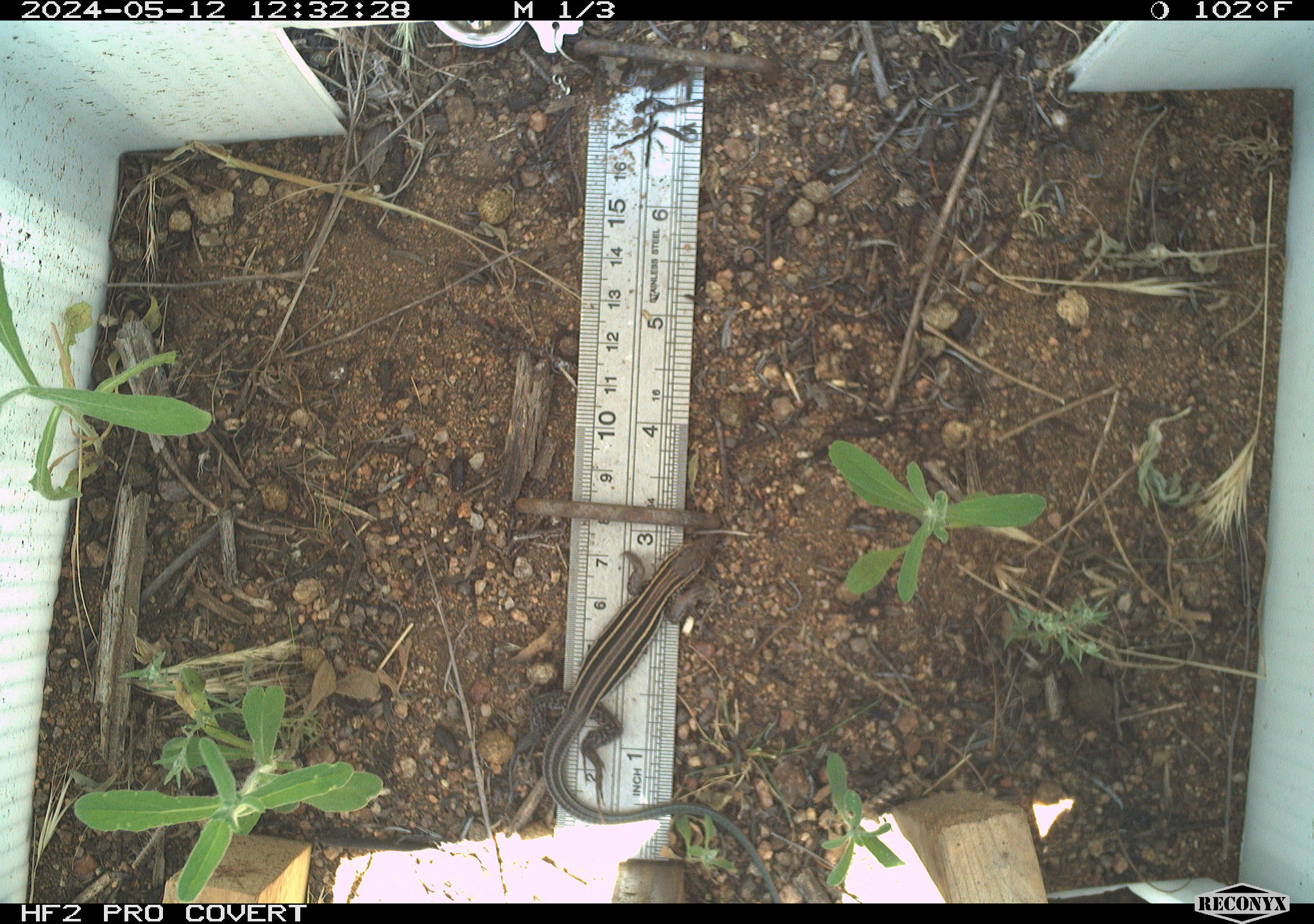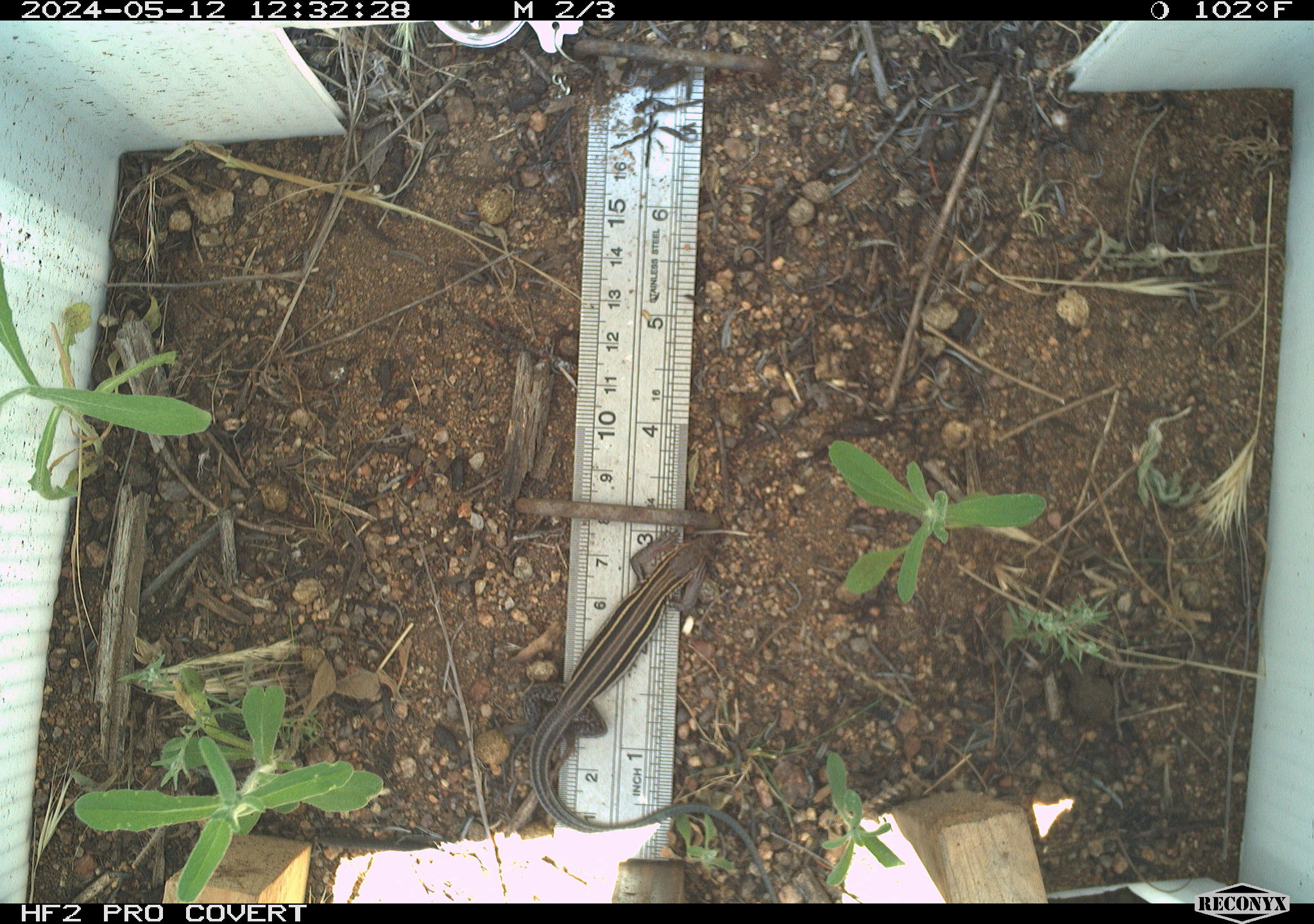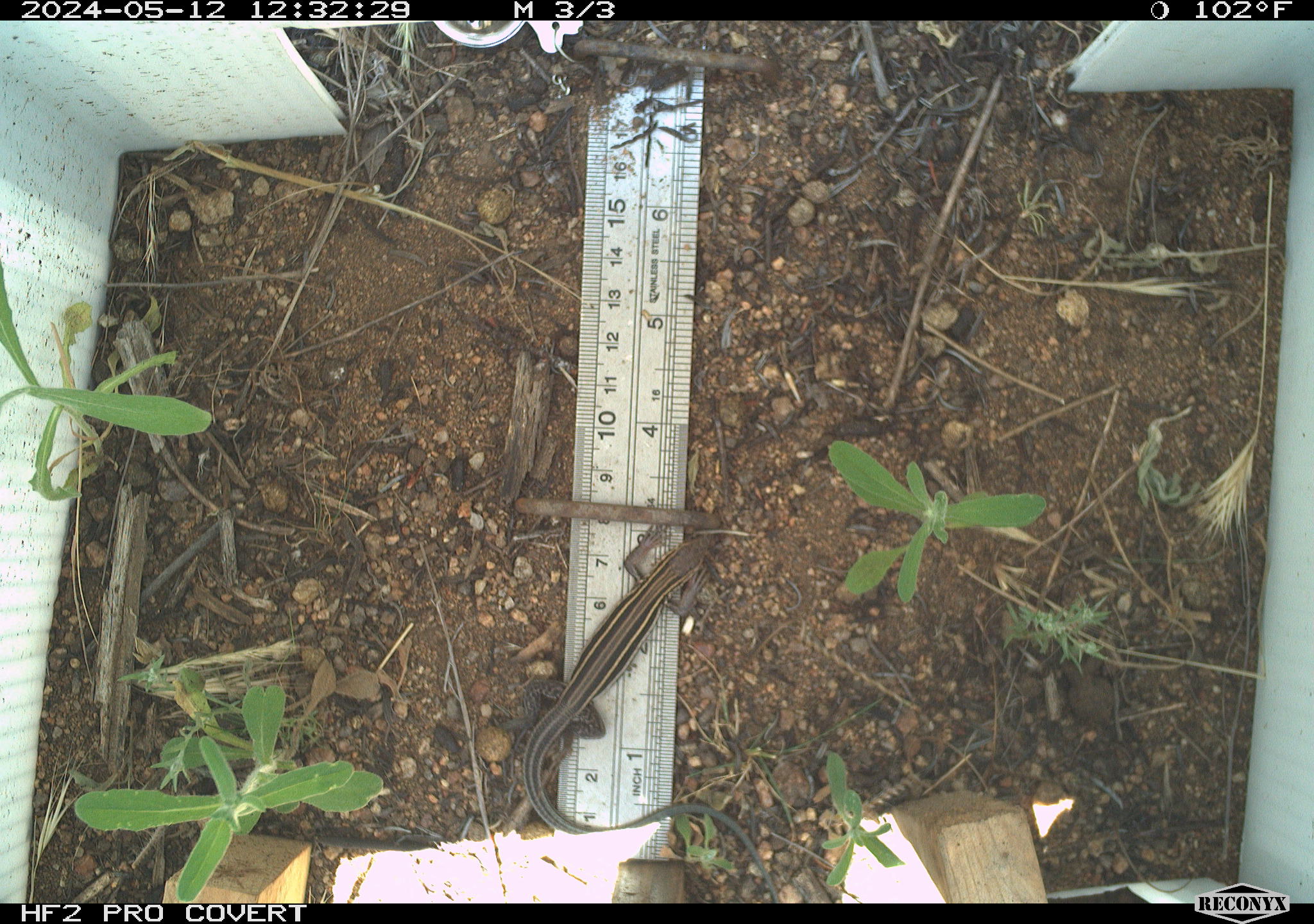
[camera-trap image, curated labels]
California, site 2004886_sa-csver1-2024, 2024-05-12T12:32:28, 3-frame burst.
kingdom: Animalia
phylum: Chordata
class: Reptilia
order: Squamata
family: Scincidae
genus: Plestiodon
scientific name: Plestiodon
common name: blue-tailed skinks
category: plestiodon species